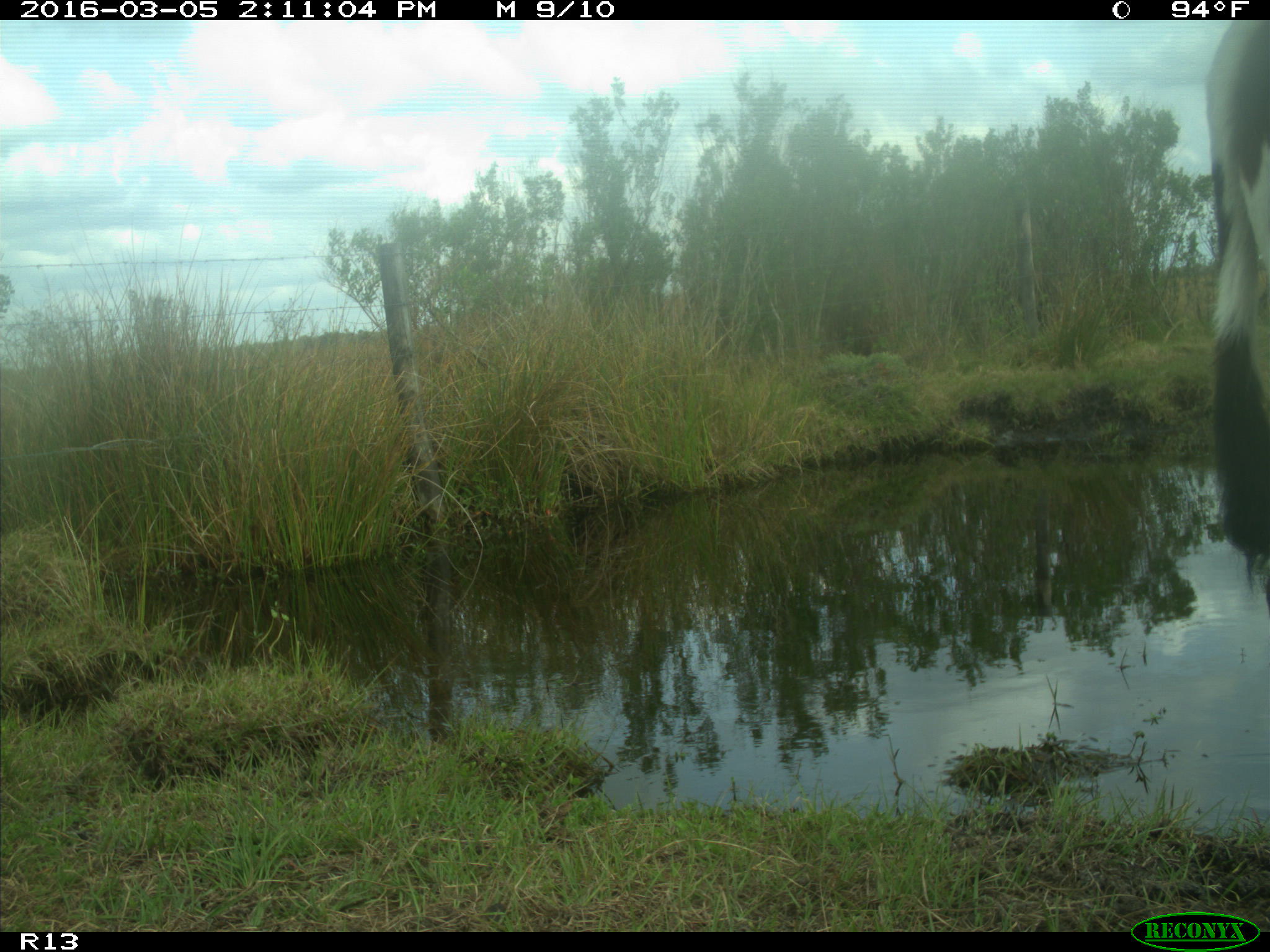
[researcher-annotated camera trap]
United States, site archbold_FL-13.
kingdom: Animalia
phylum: Chordata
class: Mammalia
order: Artiodactyla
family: Bovidae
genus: Bos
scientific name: Bos taurus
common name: domestic cow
Bos taurus (domestic cow).